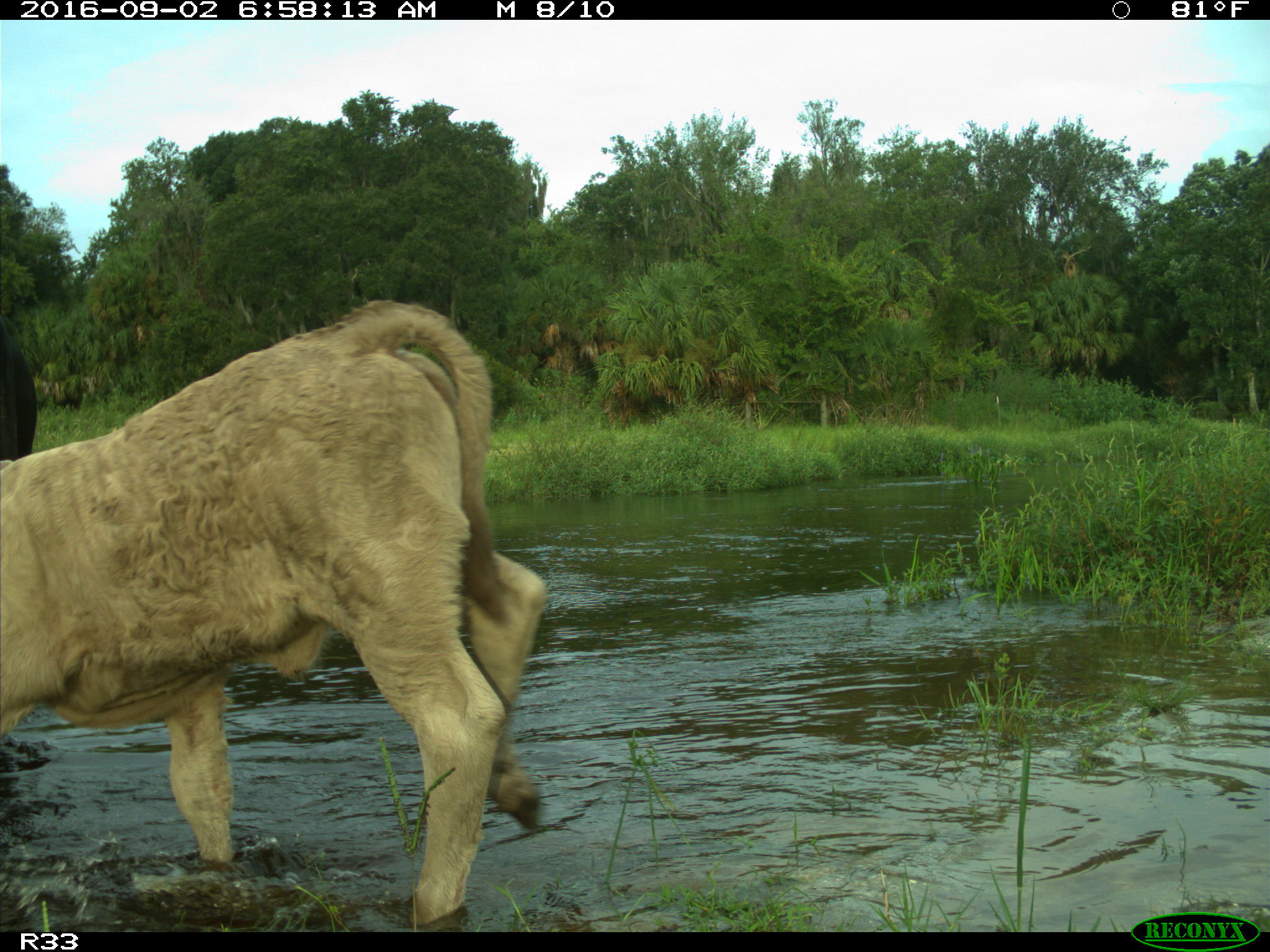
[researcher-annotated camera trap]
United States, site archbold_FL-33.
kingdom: Animalia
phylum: Chordata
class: Mammalia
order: Artiodactyla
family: Bovidae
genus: Bos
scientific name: Bos taurus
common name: domestic cow